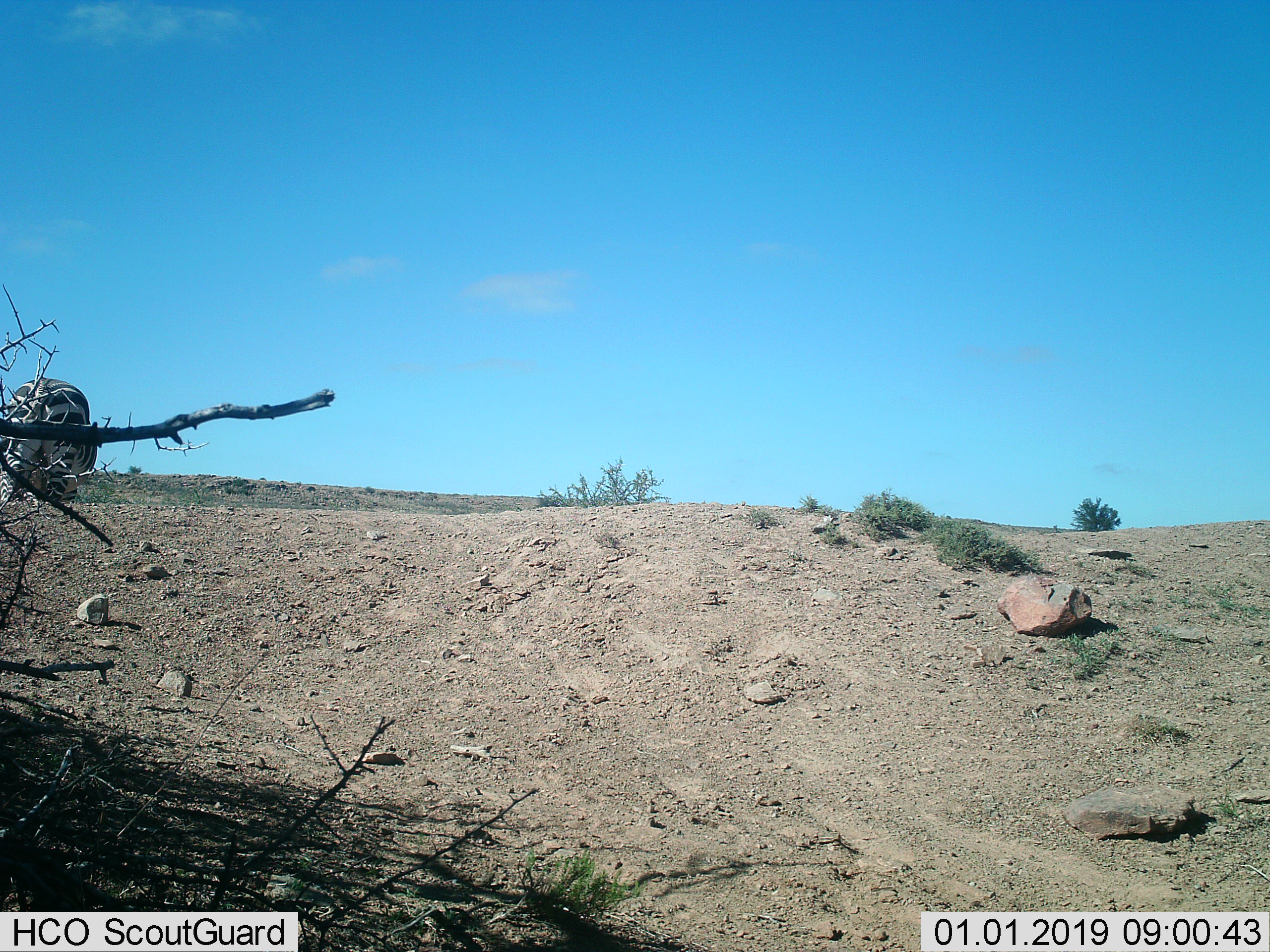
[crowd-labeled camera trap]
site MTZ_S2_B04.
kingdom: Animalia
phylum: Chordata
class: Mammalia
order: Perissodactyla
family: Equidae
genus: Equus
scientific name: Equus zebra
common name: mountain zebra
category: zebramountain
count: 1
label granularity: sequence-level